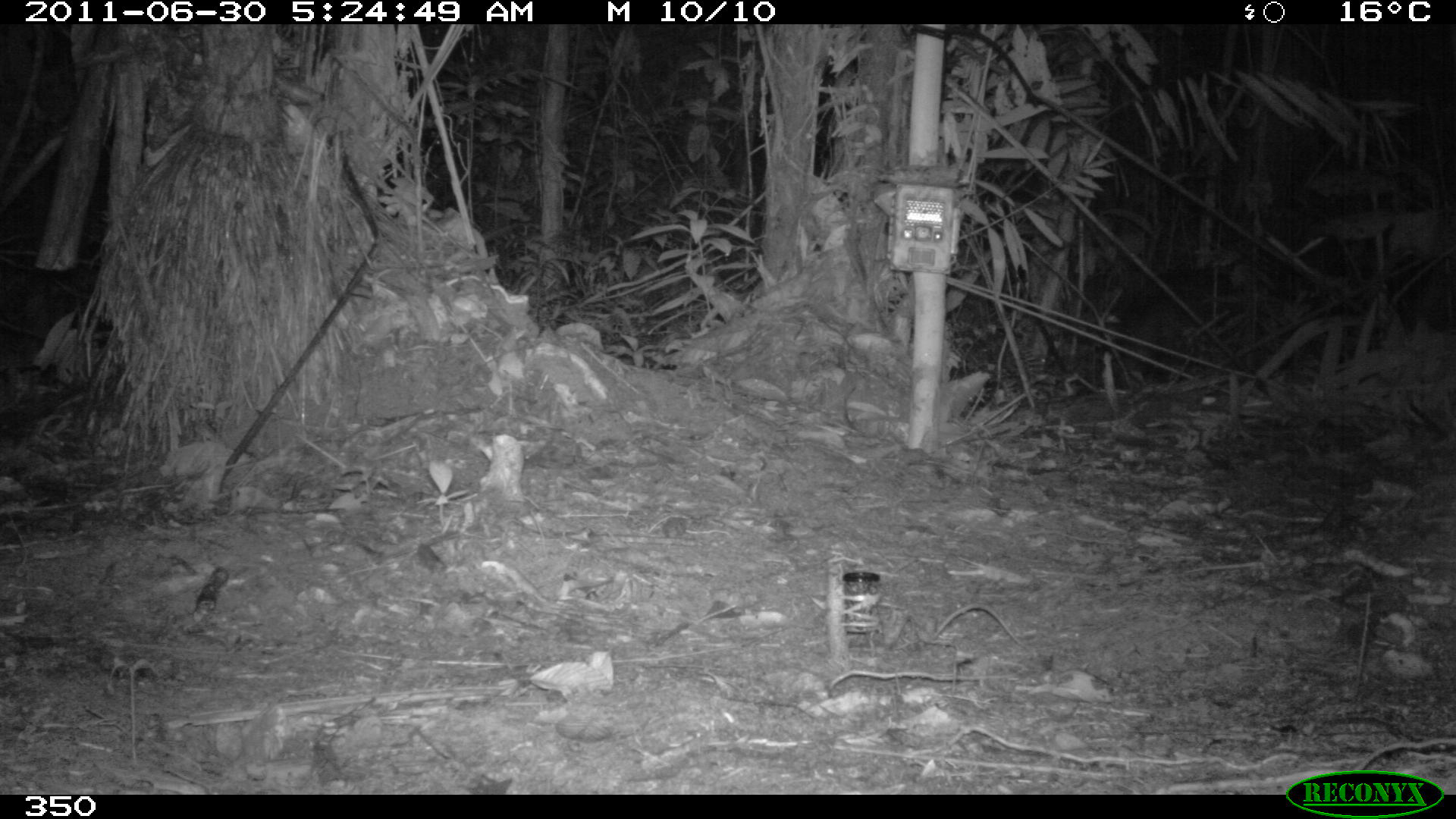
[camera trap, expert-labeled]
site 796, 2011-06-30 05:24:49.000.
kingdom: Animalia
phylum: Chordata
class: Mammalia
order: Artiodactyla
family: Tayassuidae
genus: Pecari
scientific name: Pecari tajacu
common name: collared peccary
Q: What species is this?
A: Pecari tajacu (collared peccary).